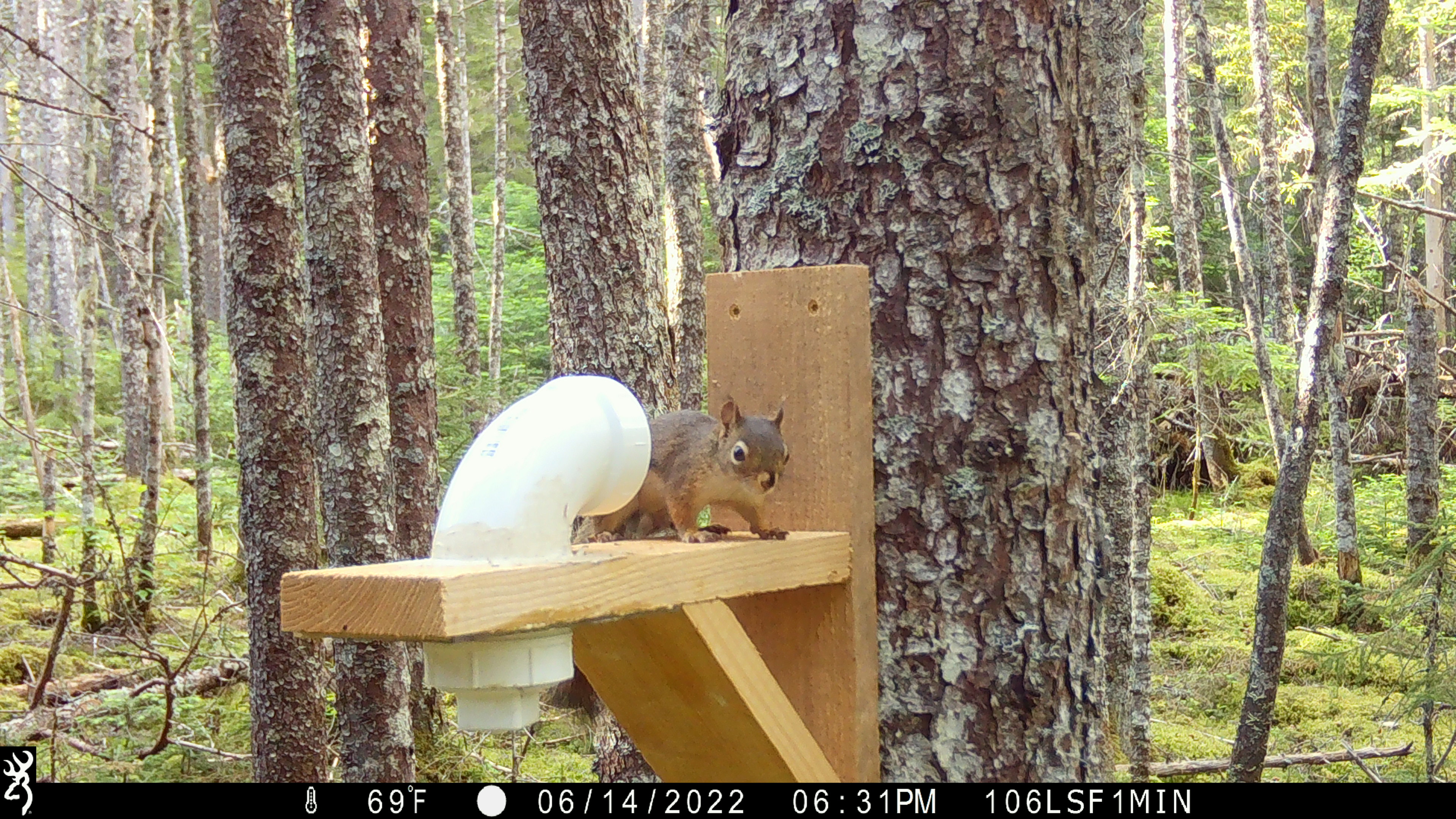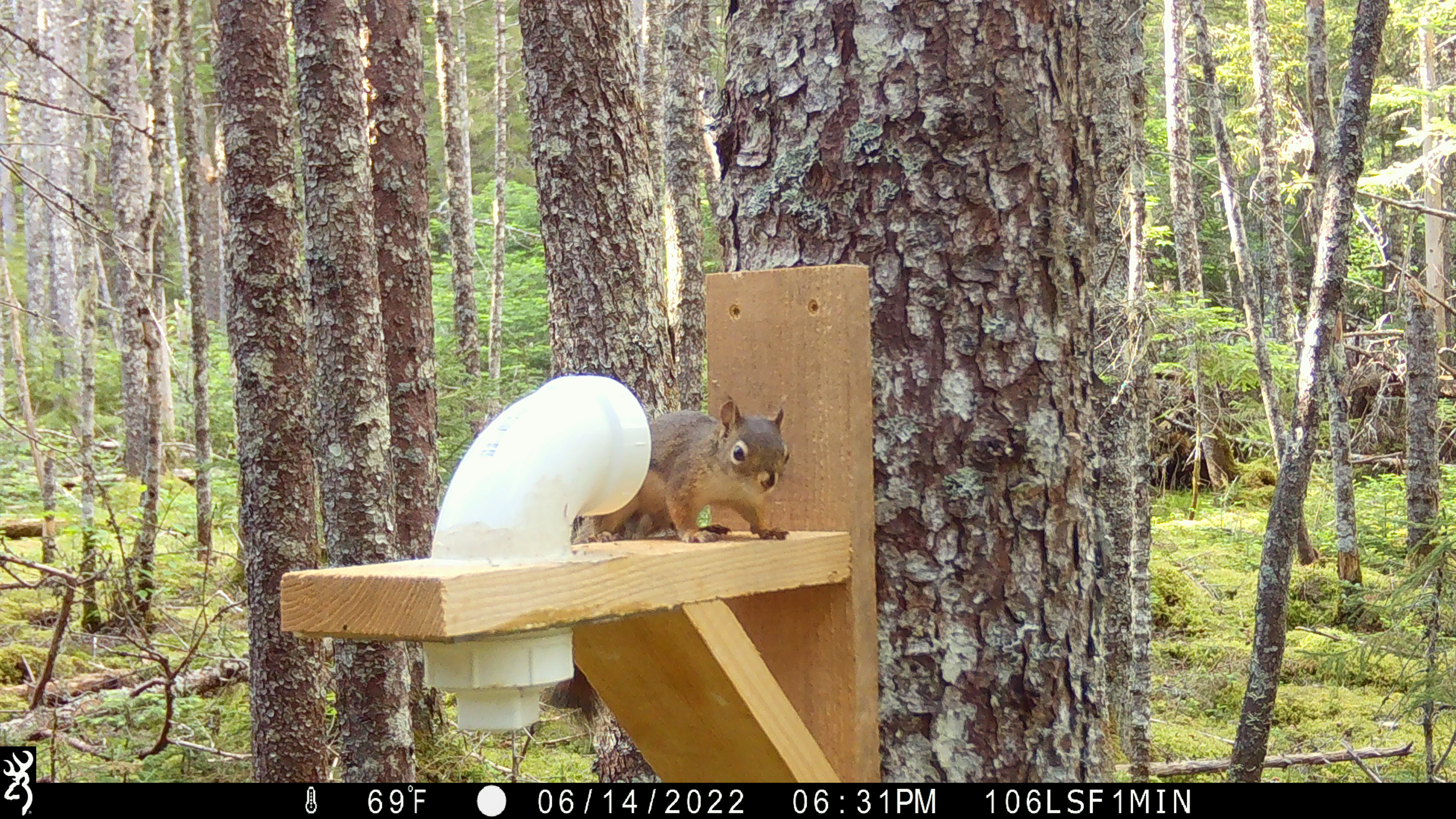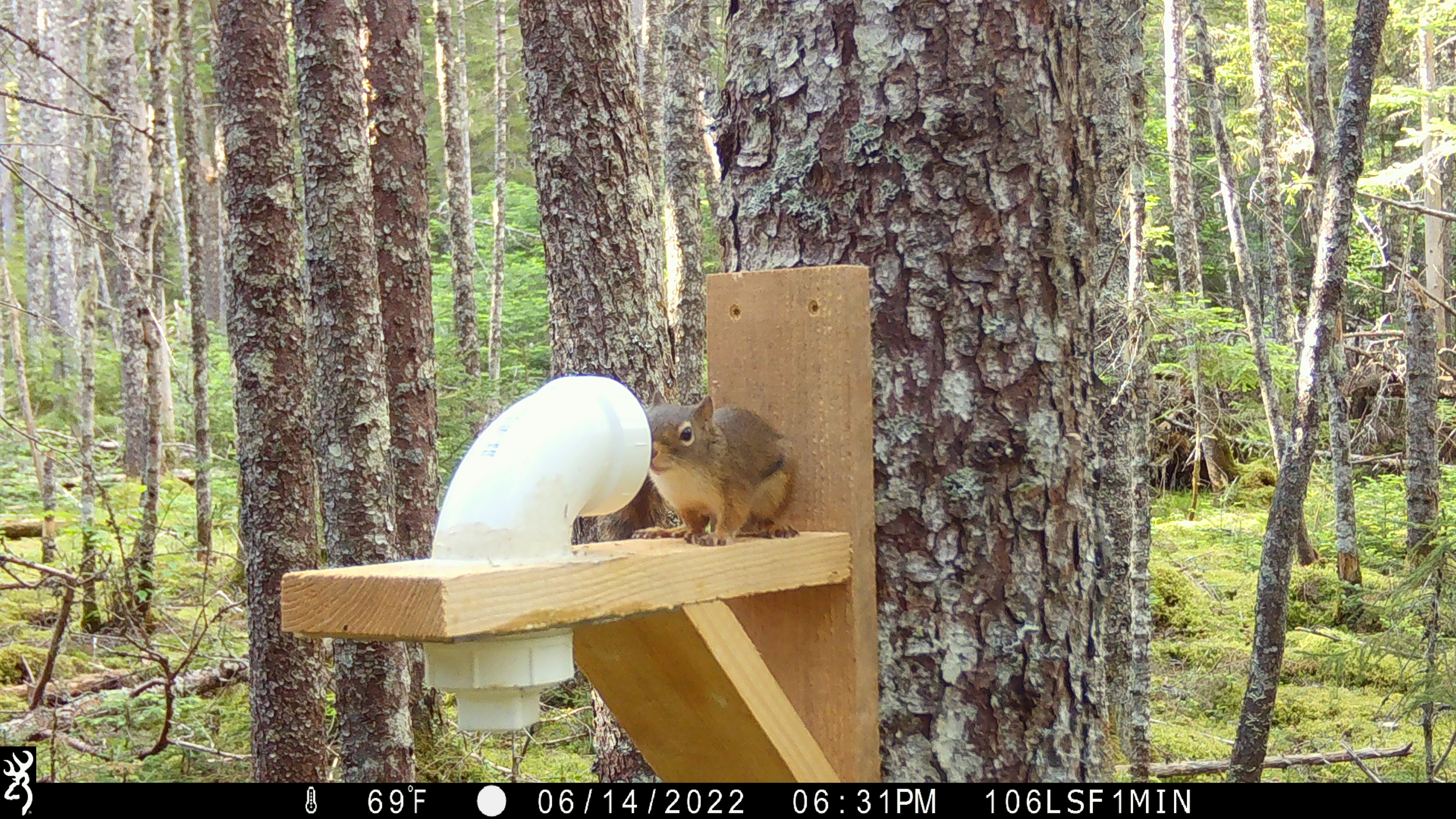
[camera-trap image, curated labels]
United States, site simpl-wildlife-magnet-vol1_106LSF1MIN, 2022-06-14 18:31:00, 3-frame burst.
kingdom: Animalia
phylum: Chordata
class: Mammalia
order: Rodentia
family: Sciuridae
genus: Tamiasciurus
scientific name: Tamiasciurus hudsonicus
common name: red squirrel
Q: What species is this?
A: Red squirrel (Tamiasciurus hudsonicus).